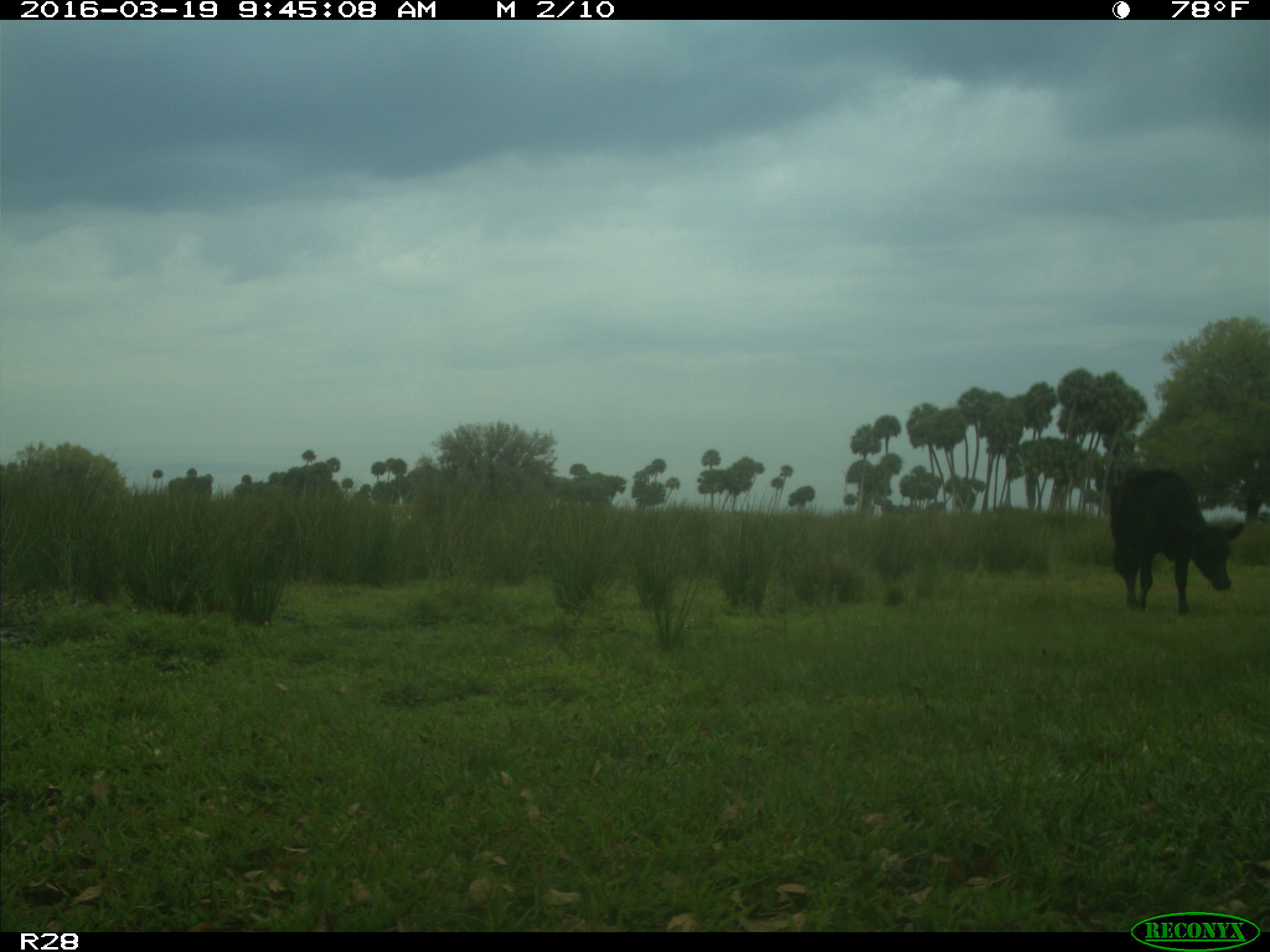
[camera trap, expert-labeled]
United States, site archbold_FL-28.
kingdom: Animalia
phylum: Chordata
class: Mammalia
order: Artiodactyla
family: Bovidae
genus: Bos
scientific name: Bos taurus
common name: domestic cow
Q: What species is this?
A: Bos taurus (domestic cow).